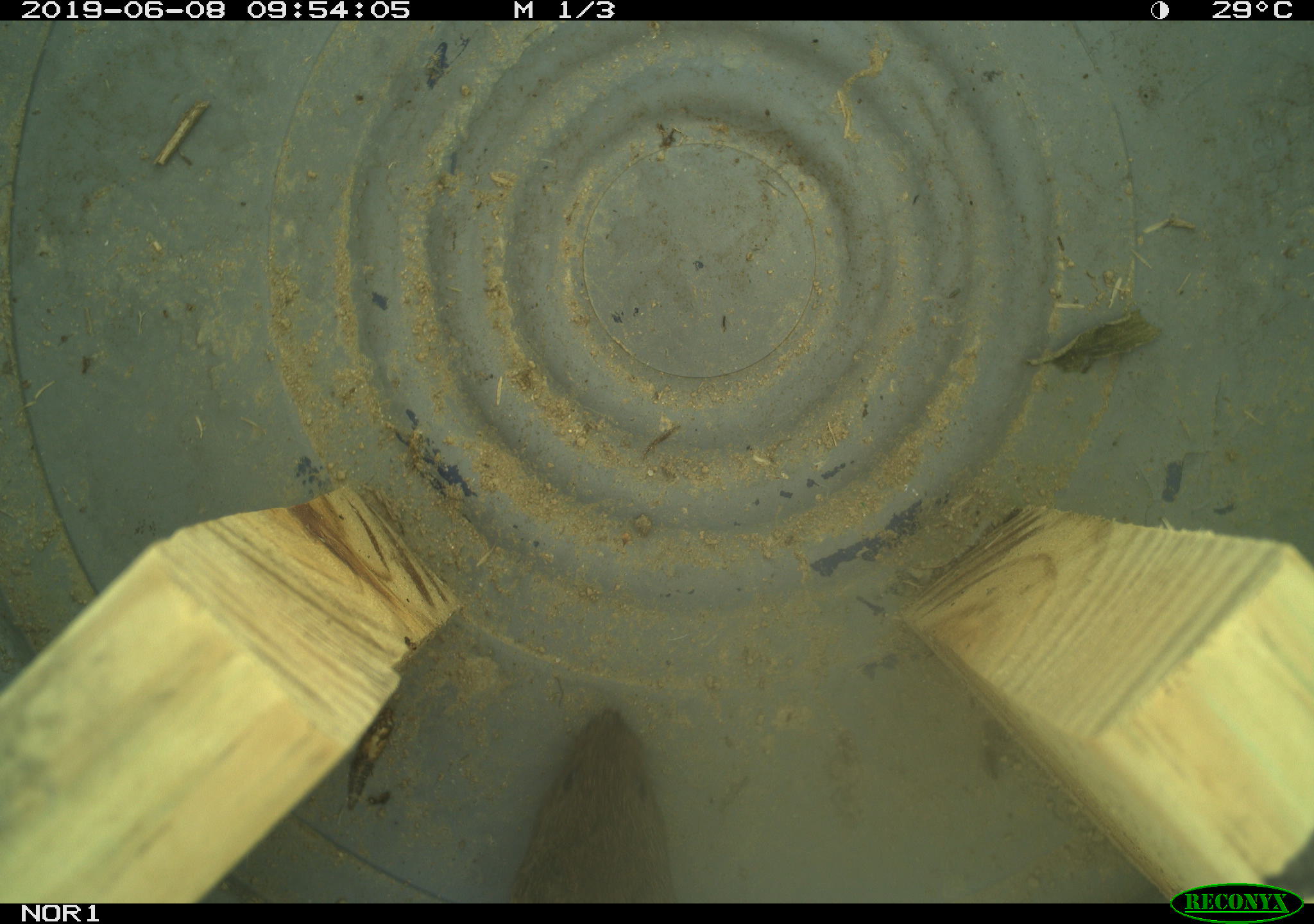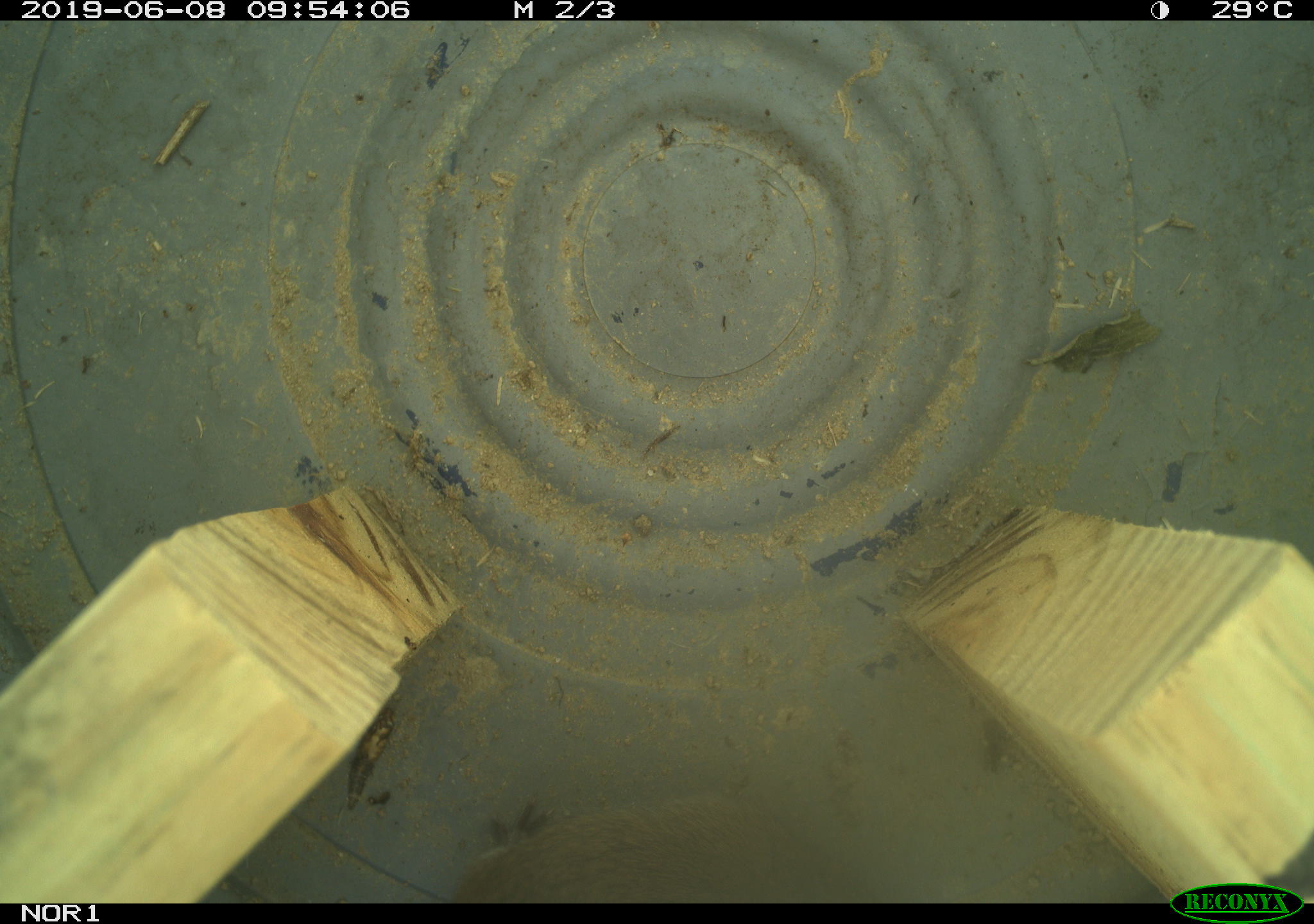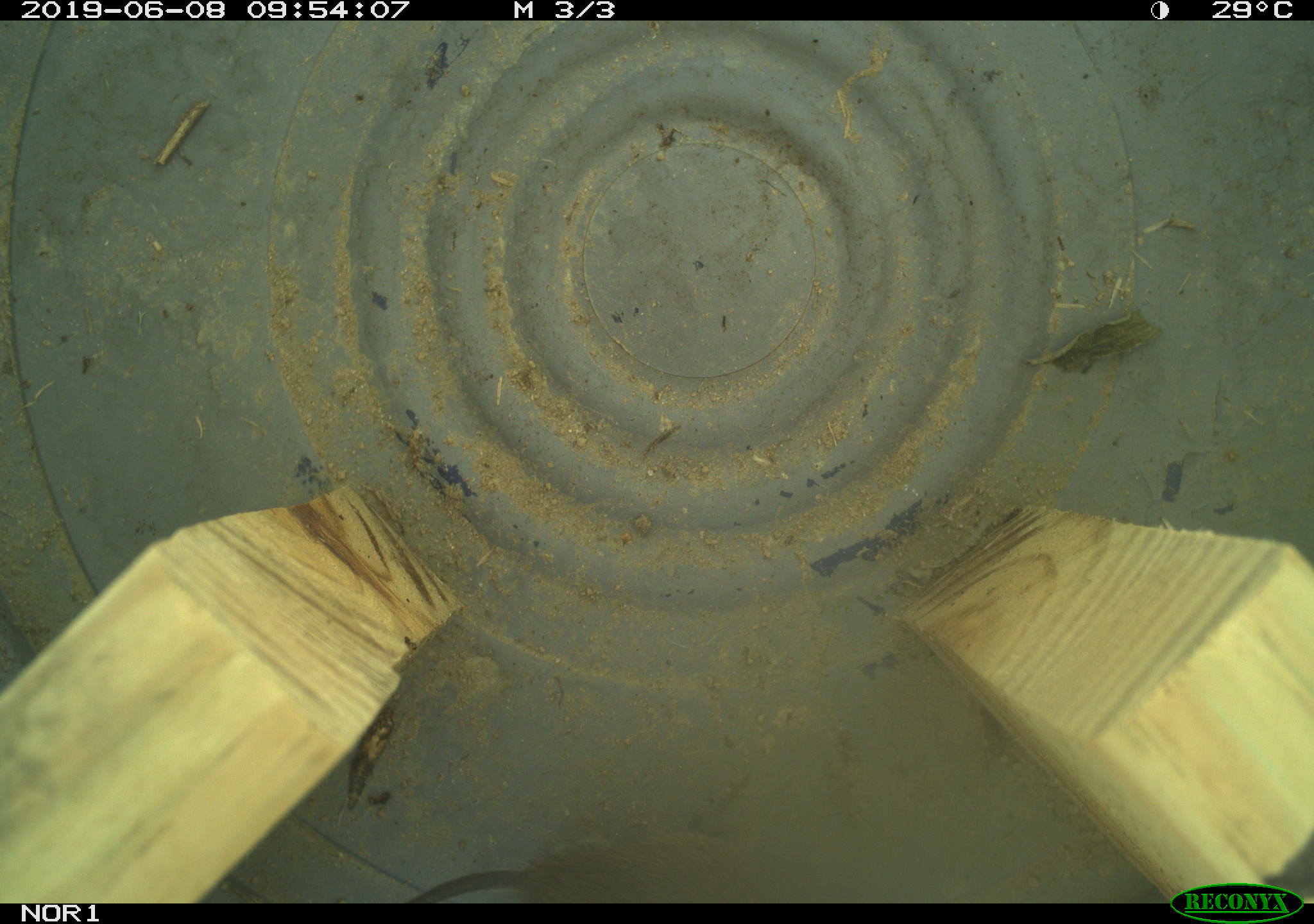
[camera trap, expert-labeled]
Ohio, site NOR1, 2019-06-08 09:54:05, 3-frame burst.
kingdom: Animalia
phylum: Chordata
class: Mammalia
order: Rodentia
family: Cricetidae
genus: Microtus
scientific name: Microtus pennsylvanicus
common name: meadow vole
Meadow vole (Microtus pennsylvanicus).